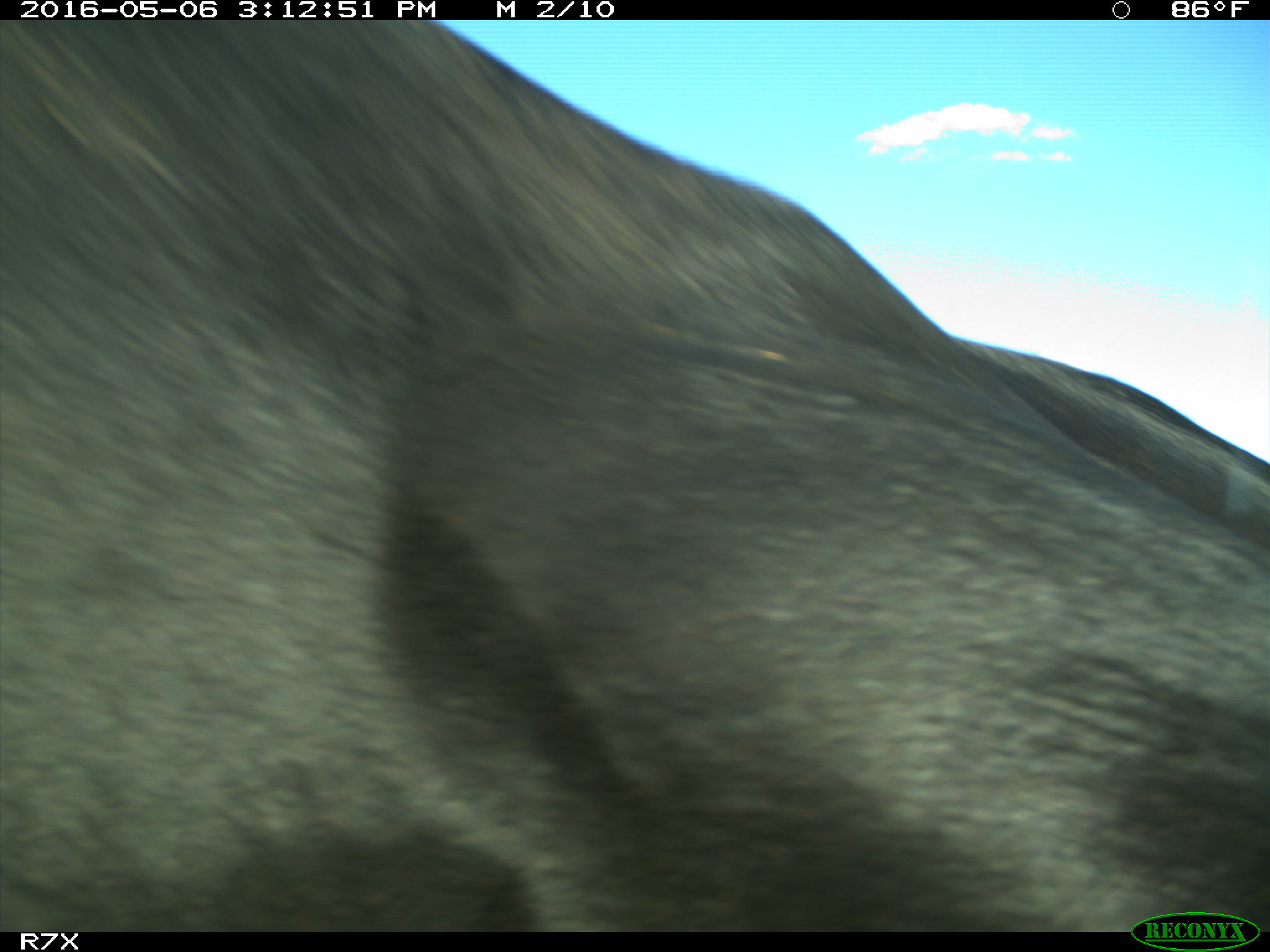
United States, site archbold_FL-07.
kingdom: Animalia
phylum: Chordata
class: Mammalia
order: Artiodactyla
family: Bovidae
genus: Bos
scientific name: Bos taurus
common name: domestic cow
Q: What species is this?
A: Bos taurus (domestic cow).